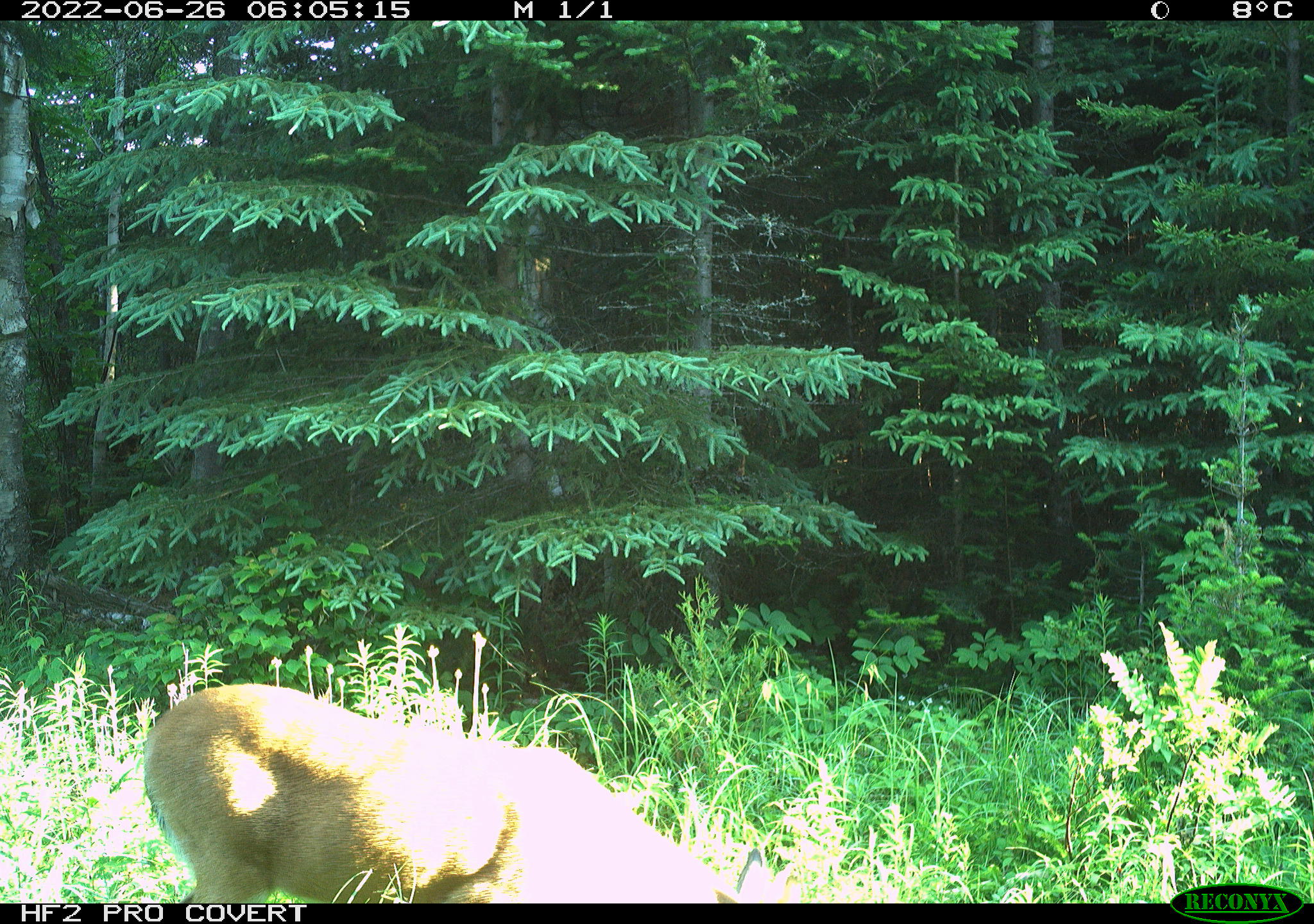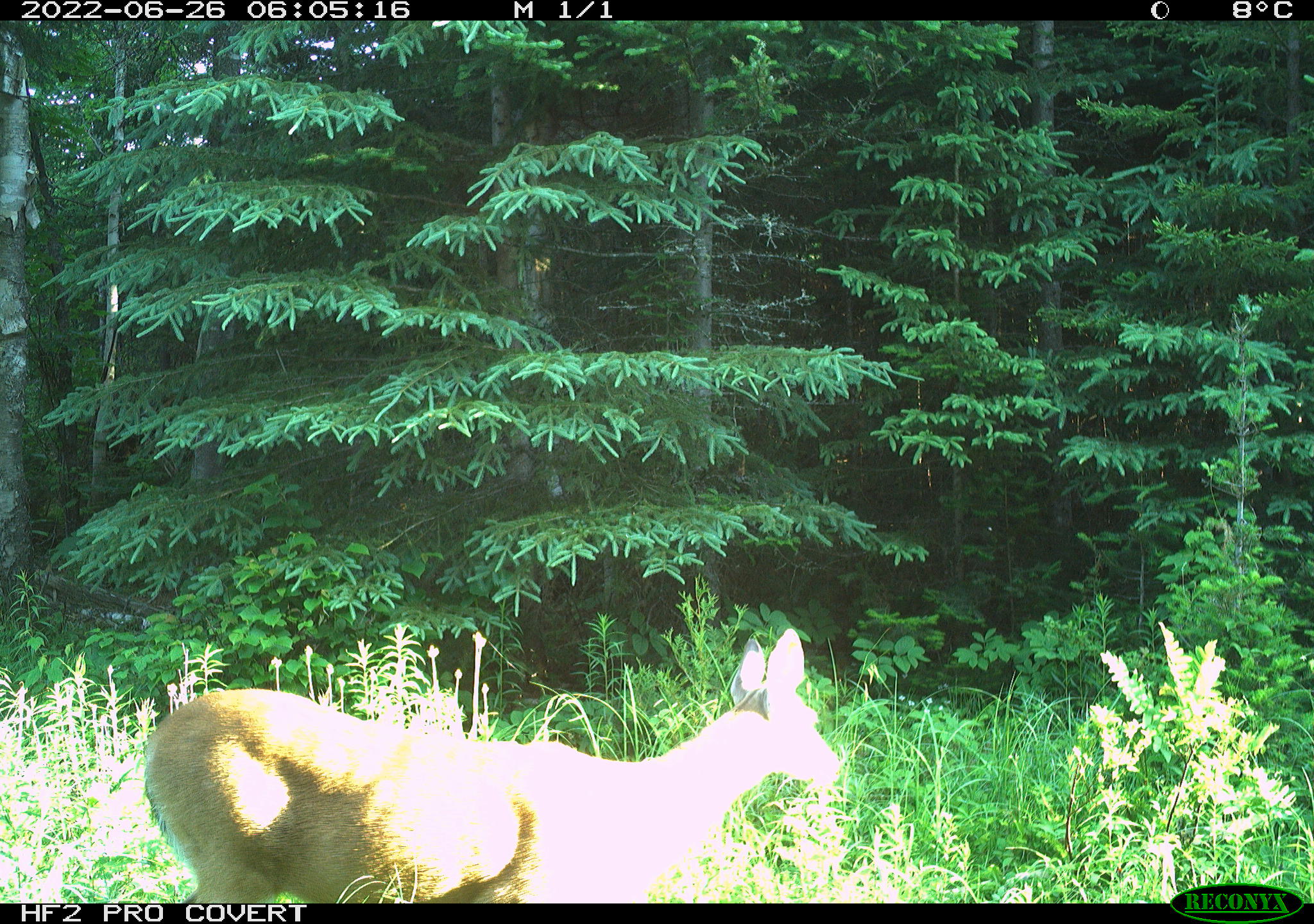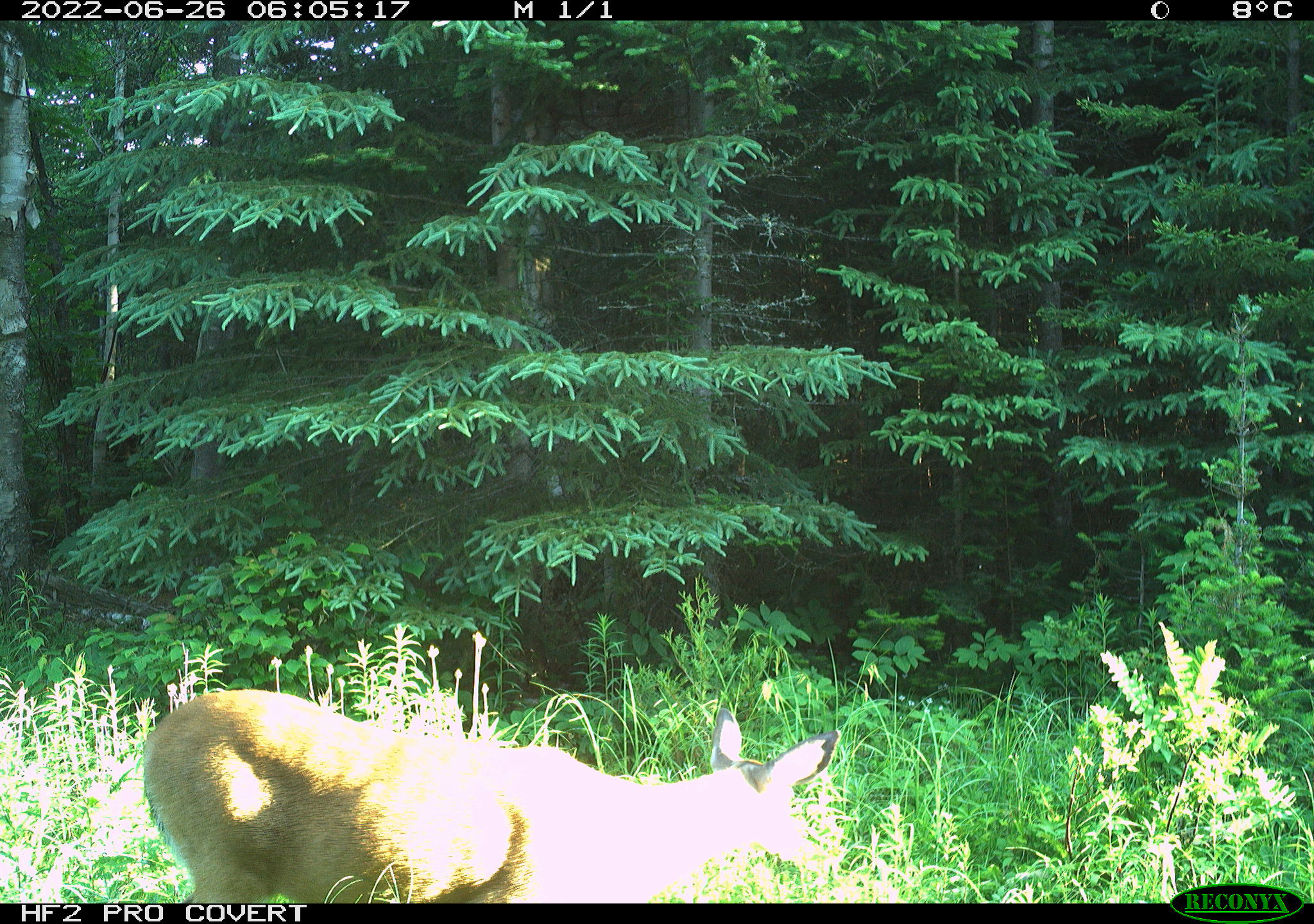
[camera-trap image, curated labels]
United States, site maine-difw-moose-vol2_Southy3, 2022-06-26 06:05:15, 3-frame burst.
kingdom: Animalia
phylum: Chordata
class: Mammalia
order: Artiodactyla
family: Cervidae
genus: Odocoileus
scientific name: Odocoileus virginianus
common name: white-tailed deer